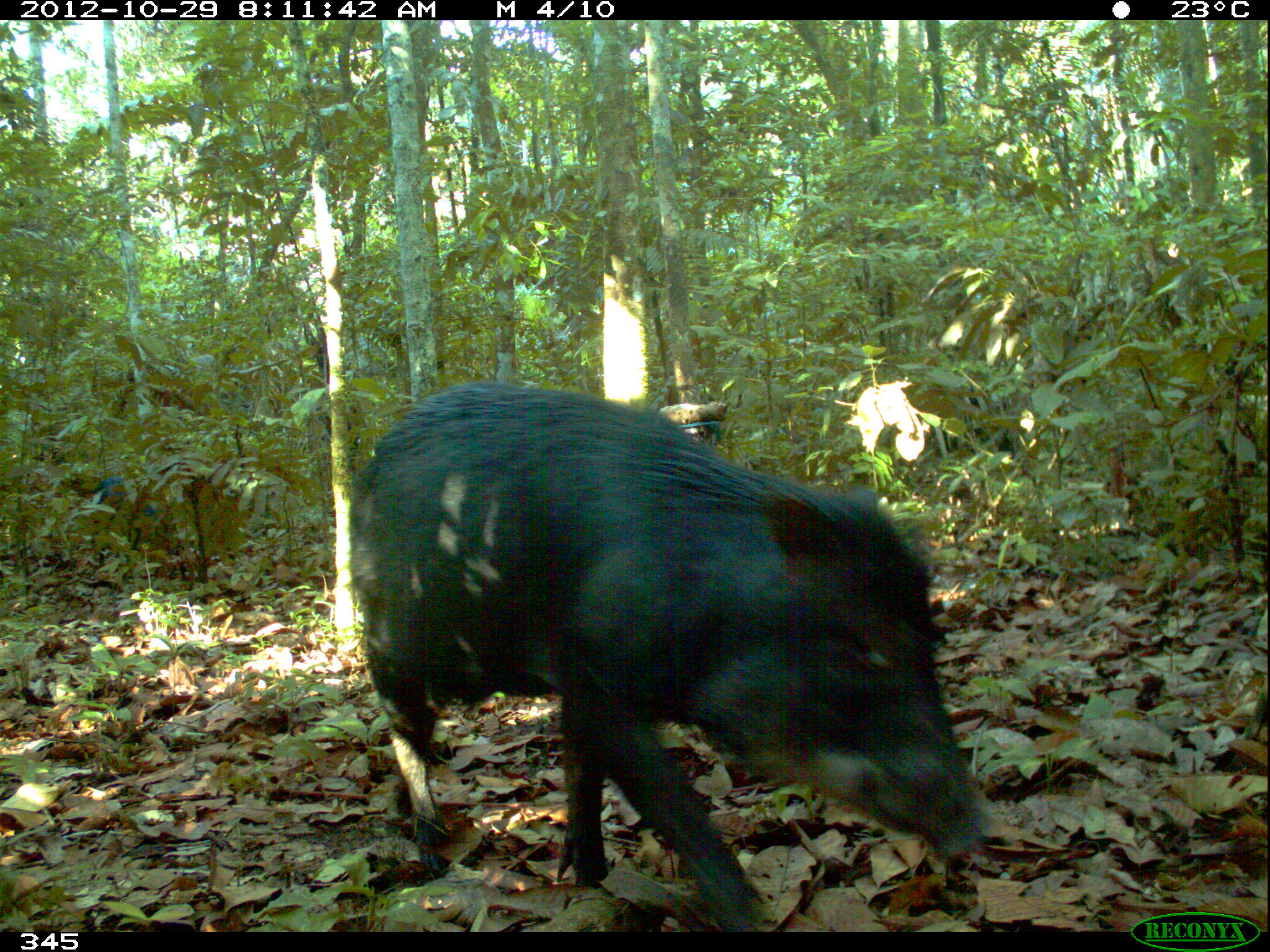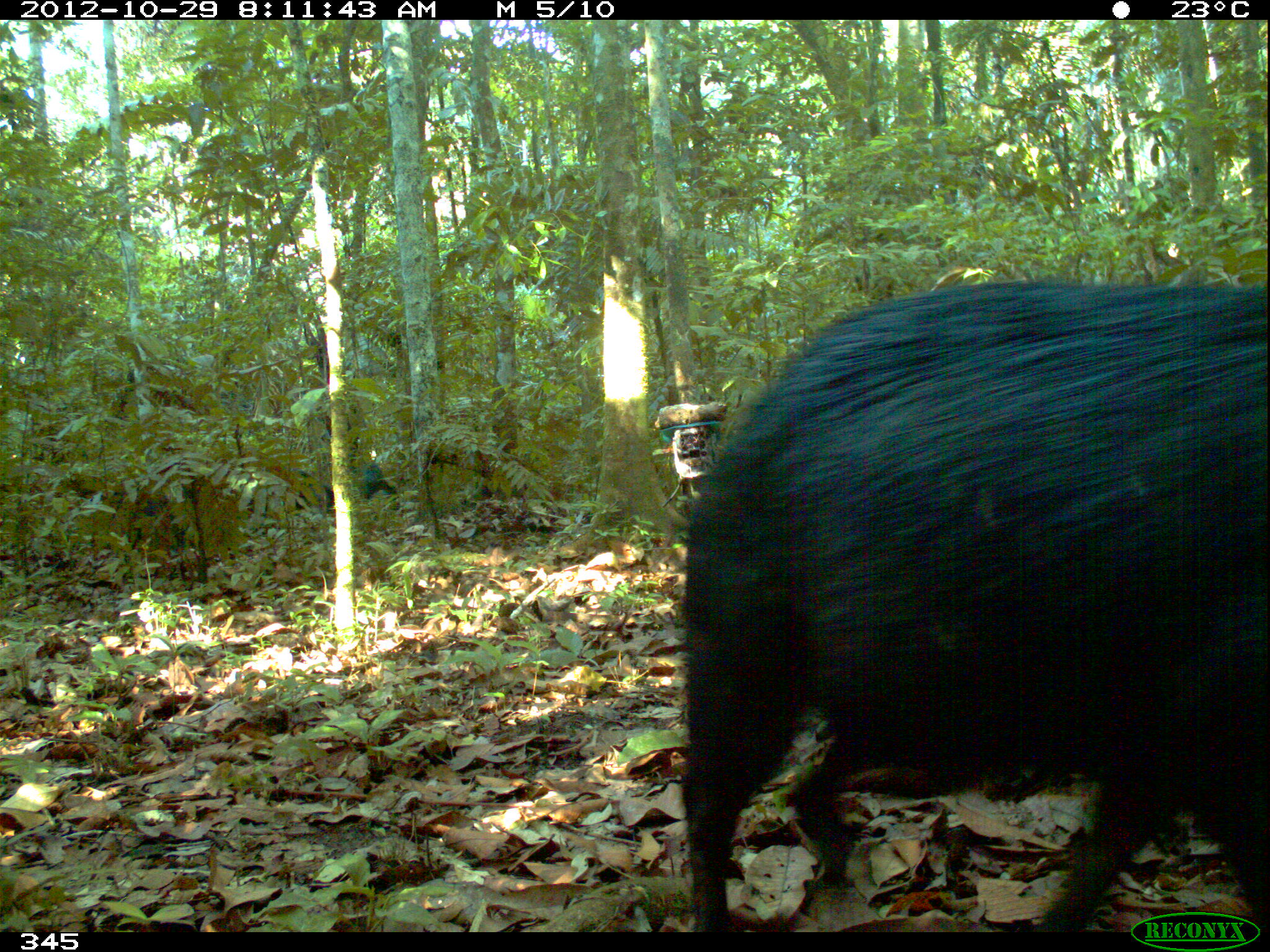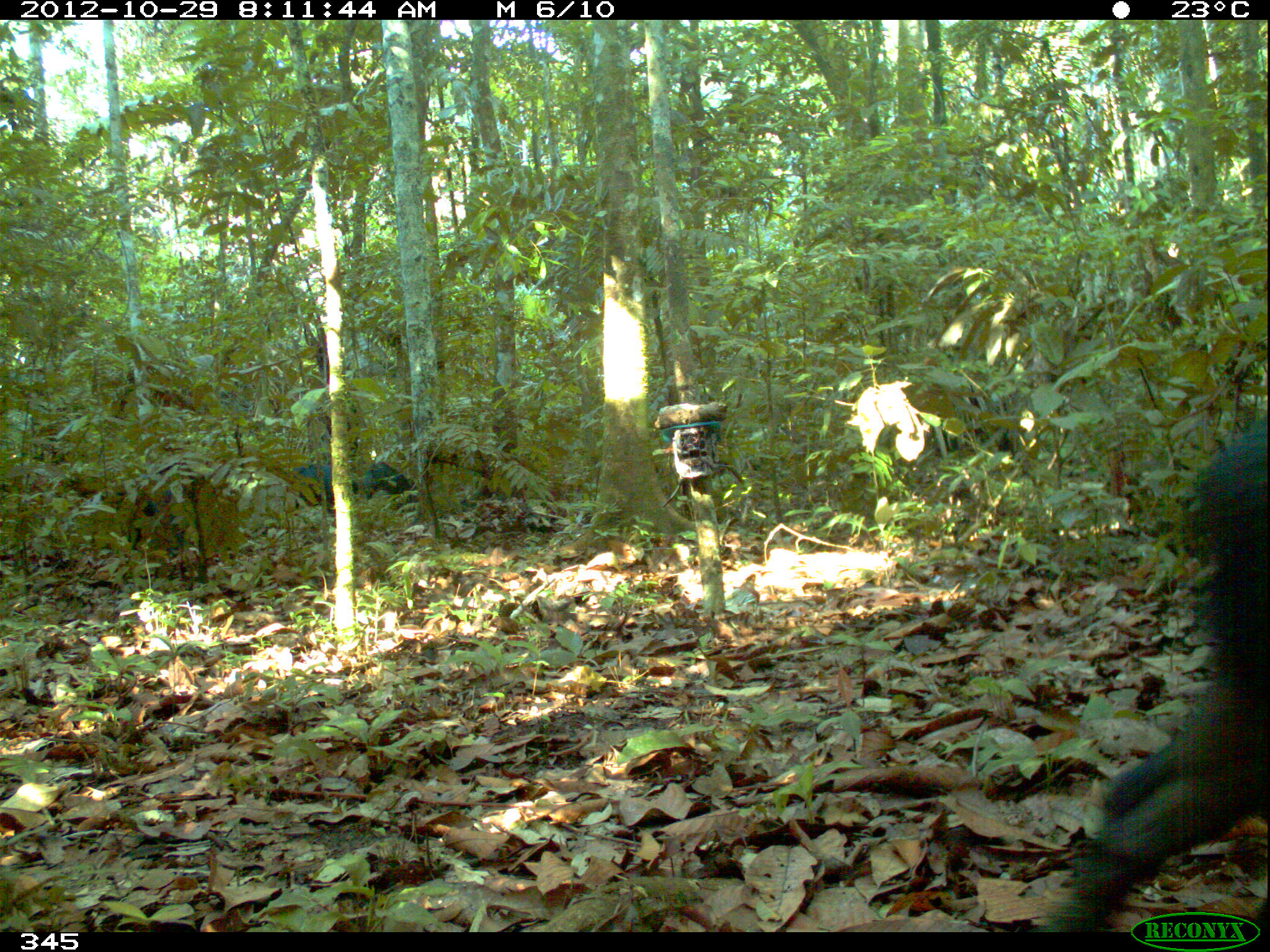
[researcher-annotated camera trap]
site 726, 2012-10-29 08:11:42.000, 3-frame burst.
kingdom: Animalia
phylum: Chordata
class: Mammalia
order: Artiodactyla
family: Tayassuidae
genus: Tayassu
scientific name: Tayassu pecari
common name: white-lipped peccary